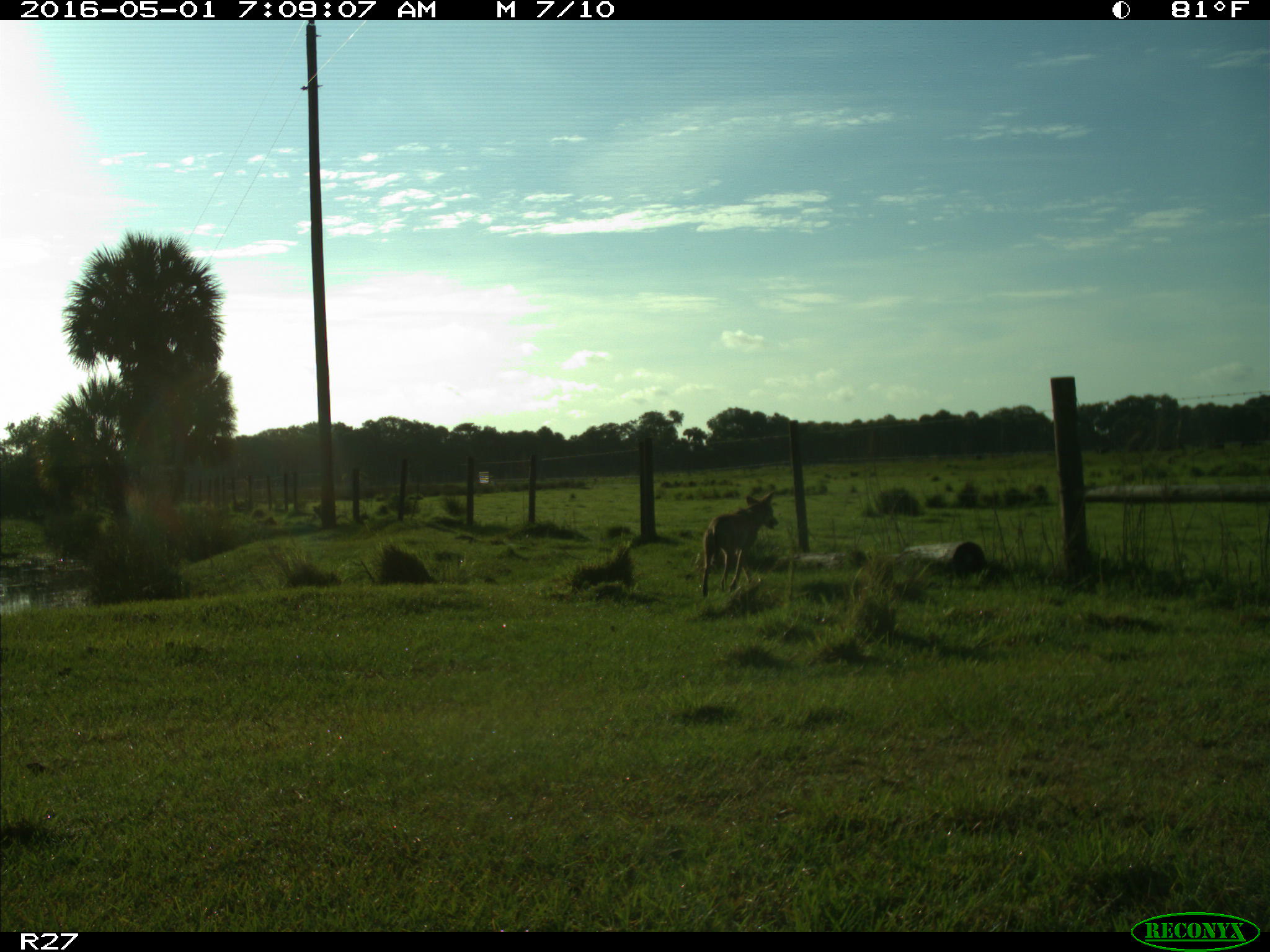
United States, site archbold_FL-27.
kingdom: Animalia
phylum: Chordata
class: Mammalia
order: Carnivora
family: Canidae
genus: Canis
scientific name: Canis latrans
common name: coyote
Canis latrans (coyote).